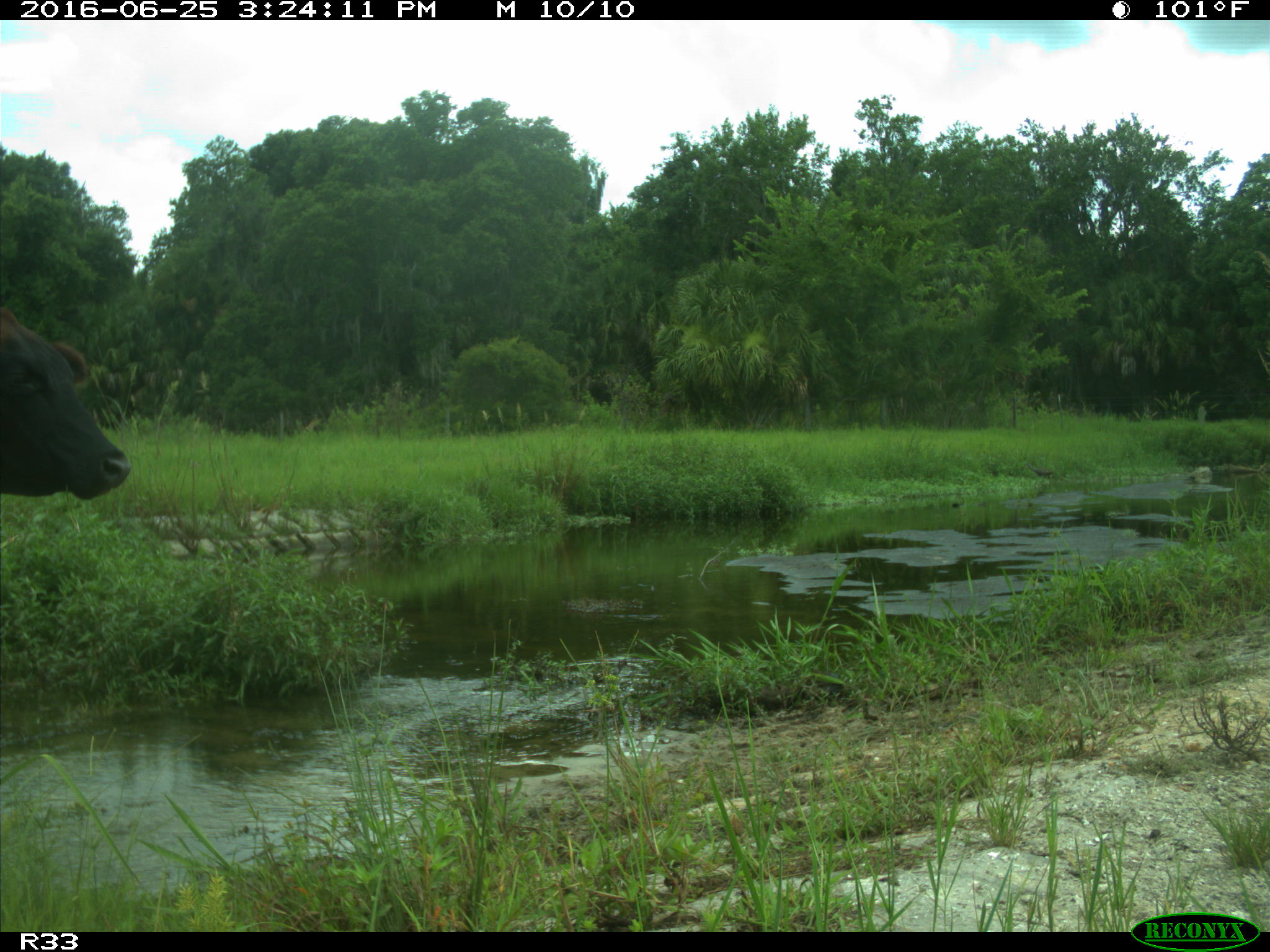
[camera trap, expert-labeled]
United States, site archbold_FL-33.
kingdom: Animalia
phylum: Chordata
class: Mammalia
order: Artiodactyla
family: Bovidae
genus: Bos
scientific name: Bos taurus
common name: domestic cow